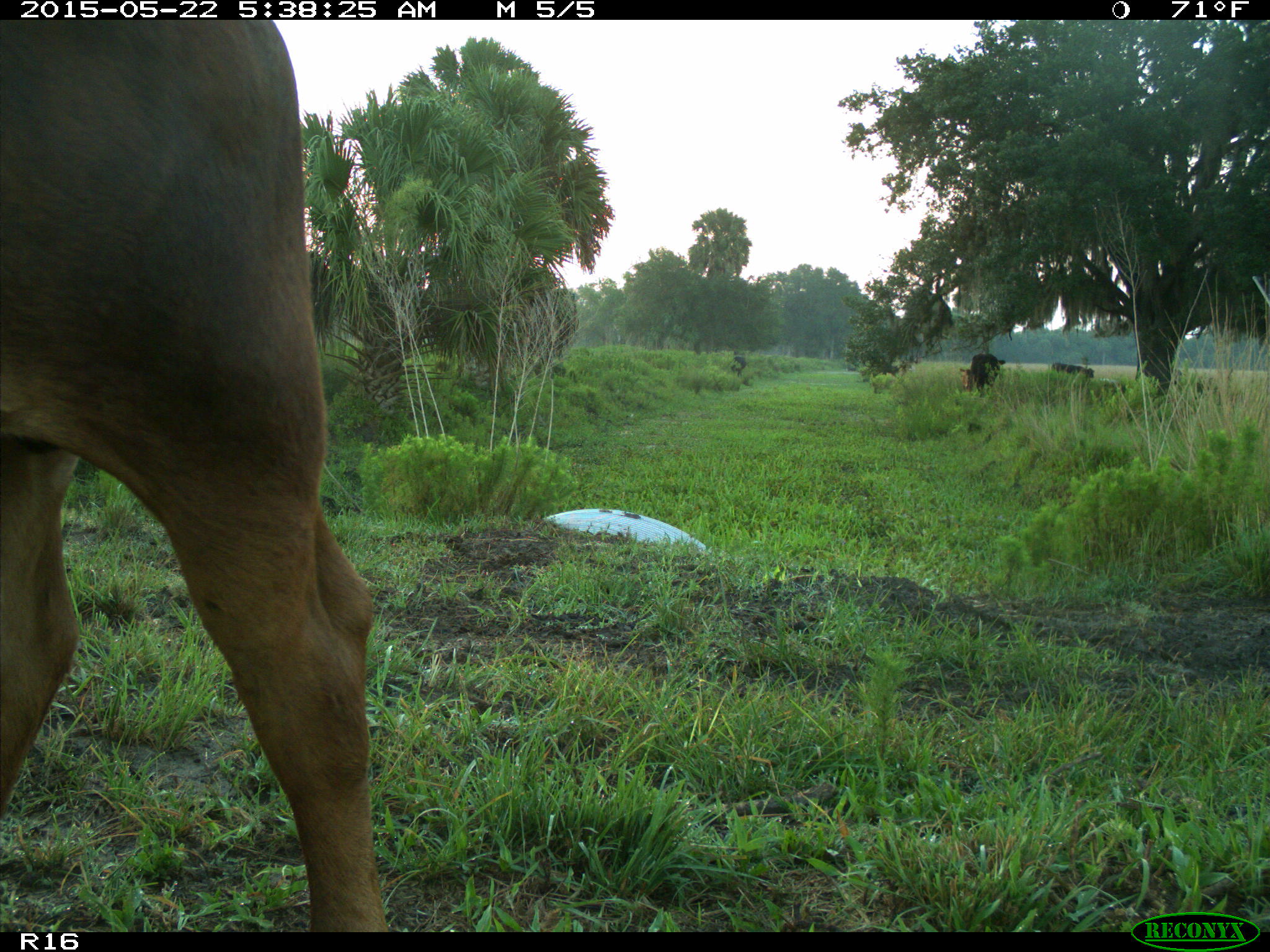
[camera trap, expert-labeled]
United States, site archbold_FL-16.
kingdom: Animalia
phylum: Chordata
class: Mammalia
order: Artiodactyla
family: Bovidae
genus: Bos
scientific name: Bos taurus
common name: domestic cow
Bos taurus (domestic cow).